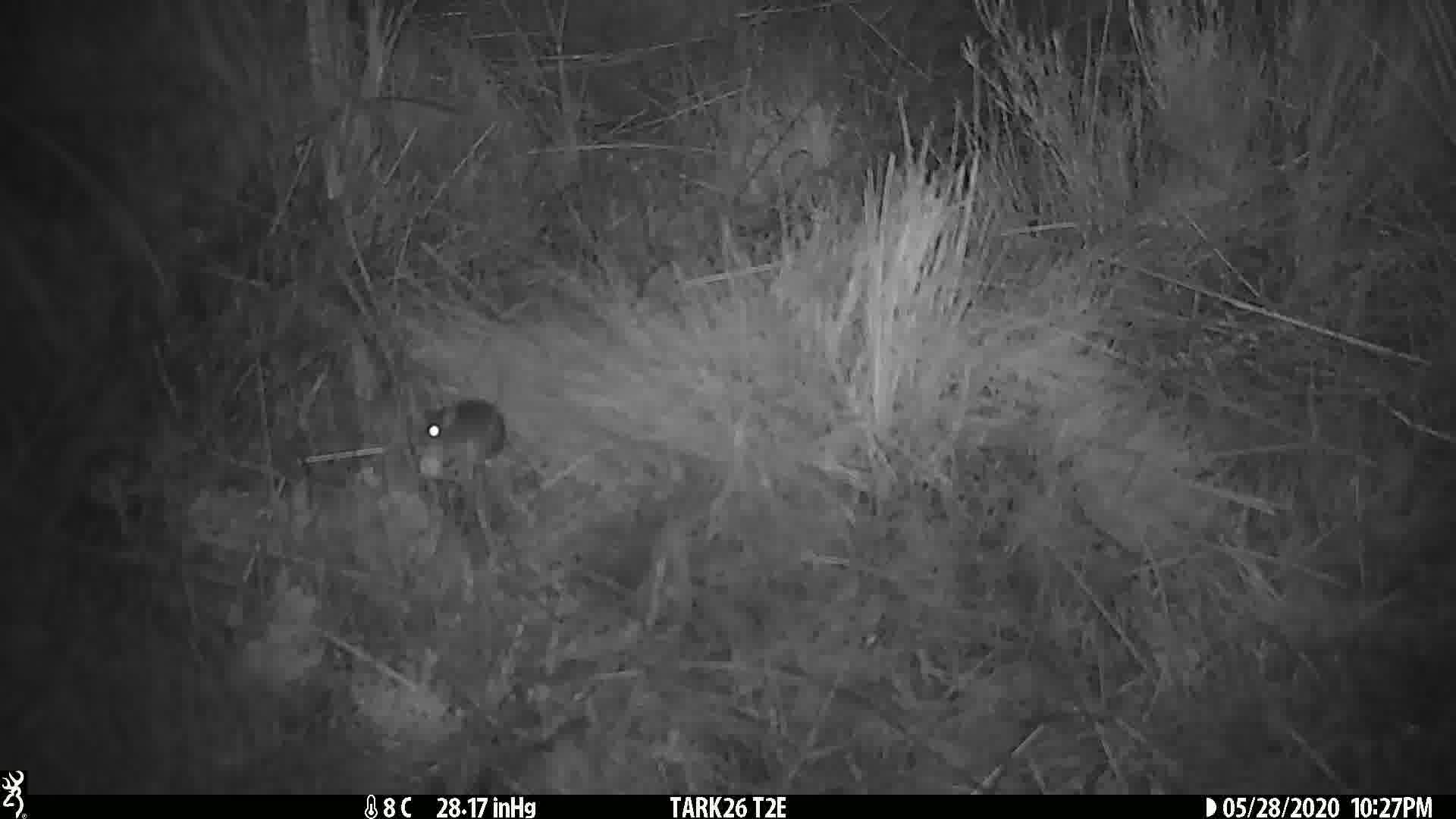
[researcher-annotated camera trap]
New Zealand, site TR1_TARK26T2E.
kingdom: Animalia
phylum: Chordata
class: Mammalia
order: Rodentia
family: Muridae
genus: Mus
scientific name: Mus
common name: mouse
Mouse (Mus).